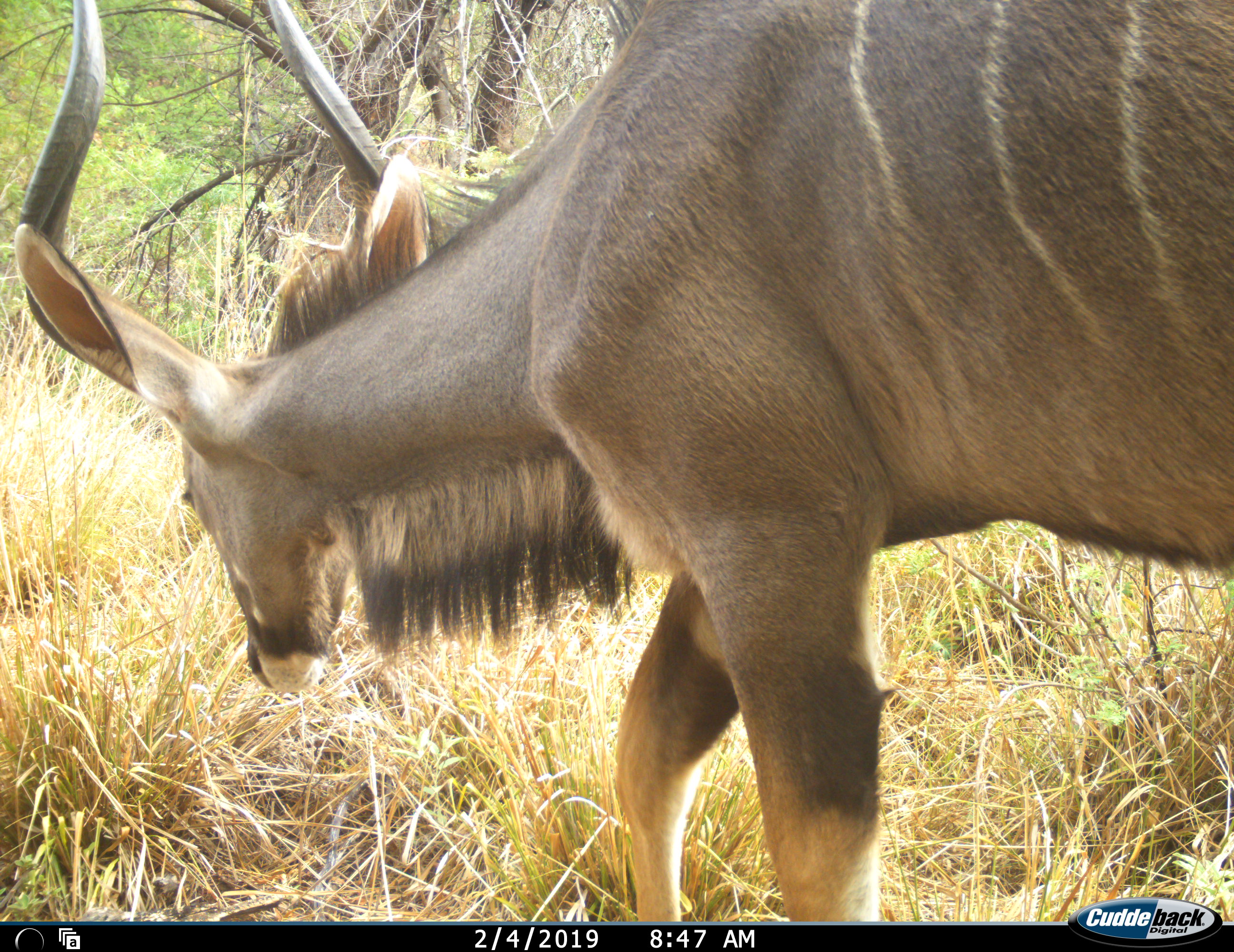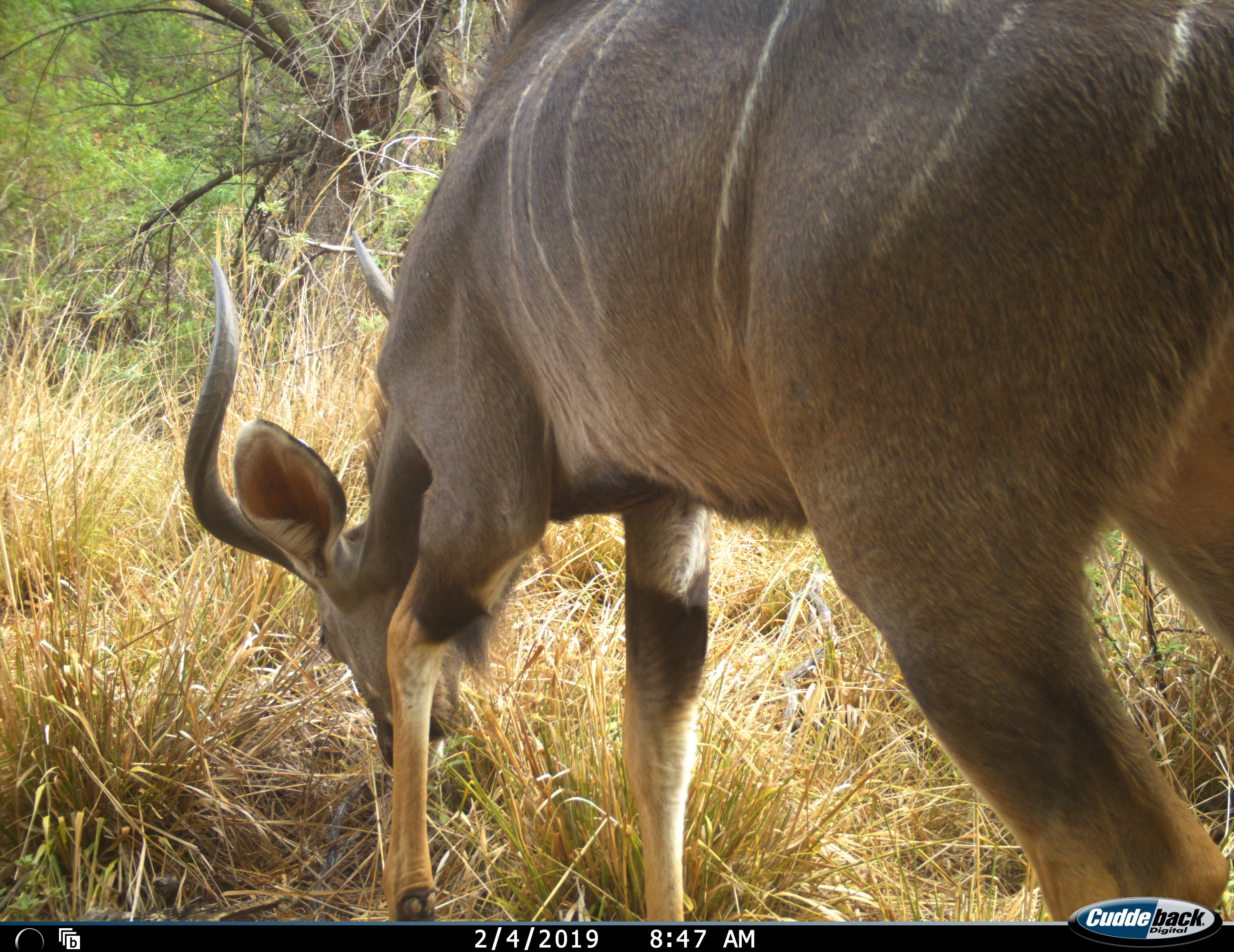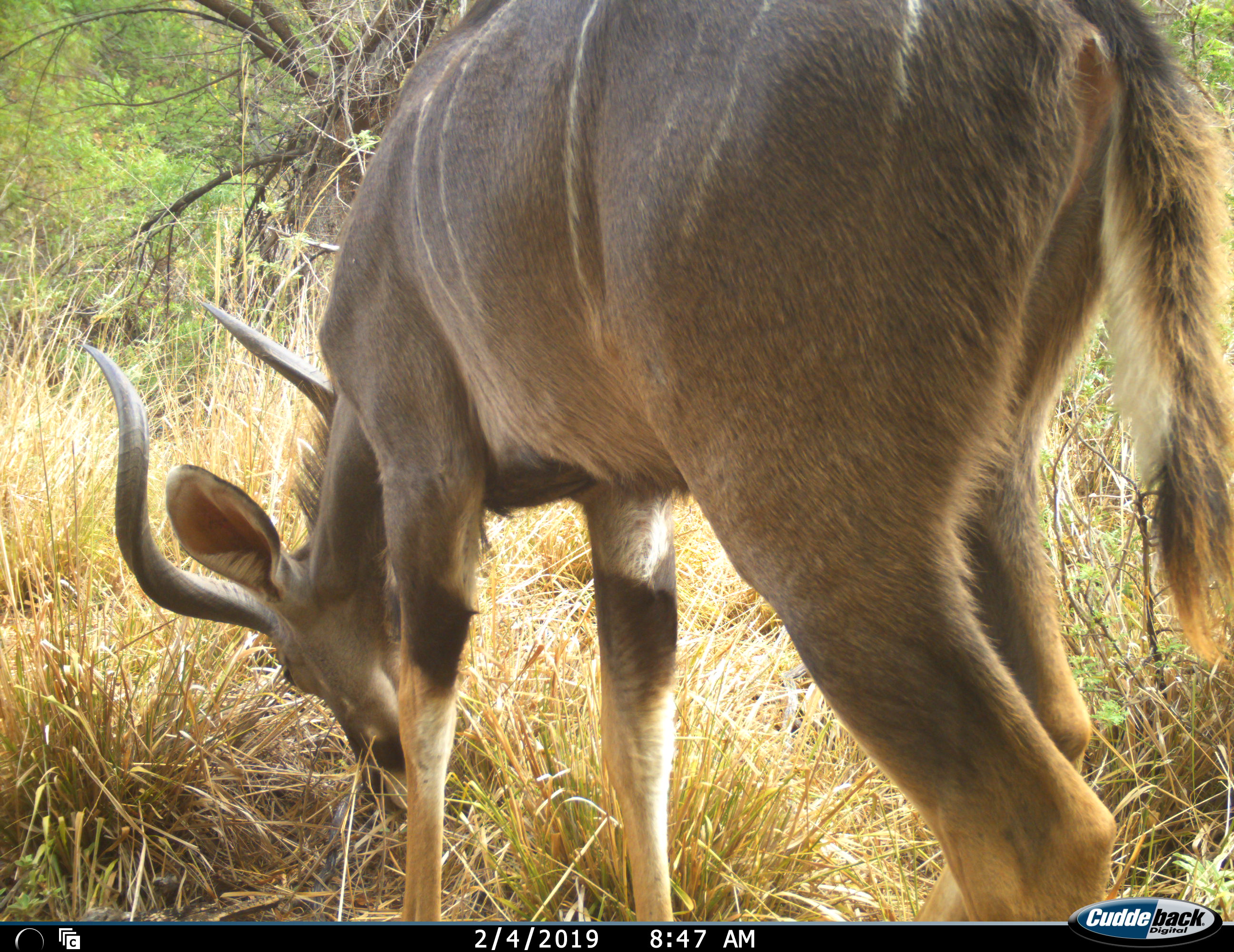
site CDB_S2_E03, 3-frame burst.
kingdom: Animalia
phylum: Chordata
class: Mammalia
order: Artiodactyla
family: Bovidae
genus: Tragelaphus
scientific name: Tragelaphus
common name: kudu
Kudu (Tragelaphus), count 1. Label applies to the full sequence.